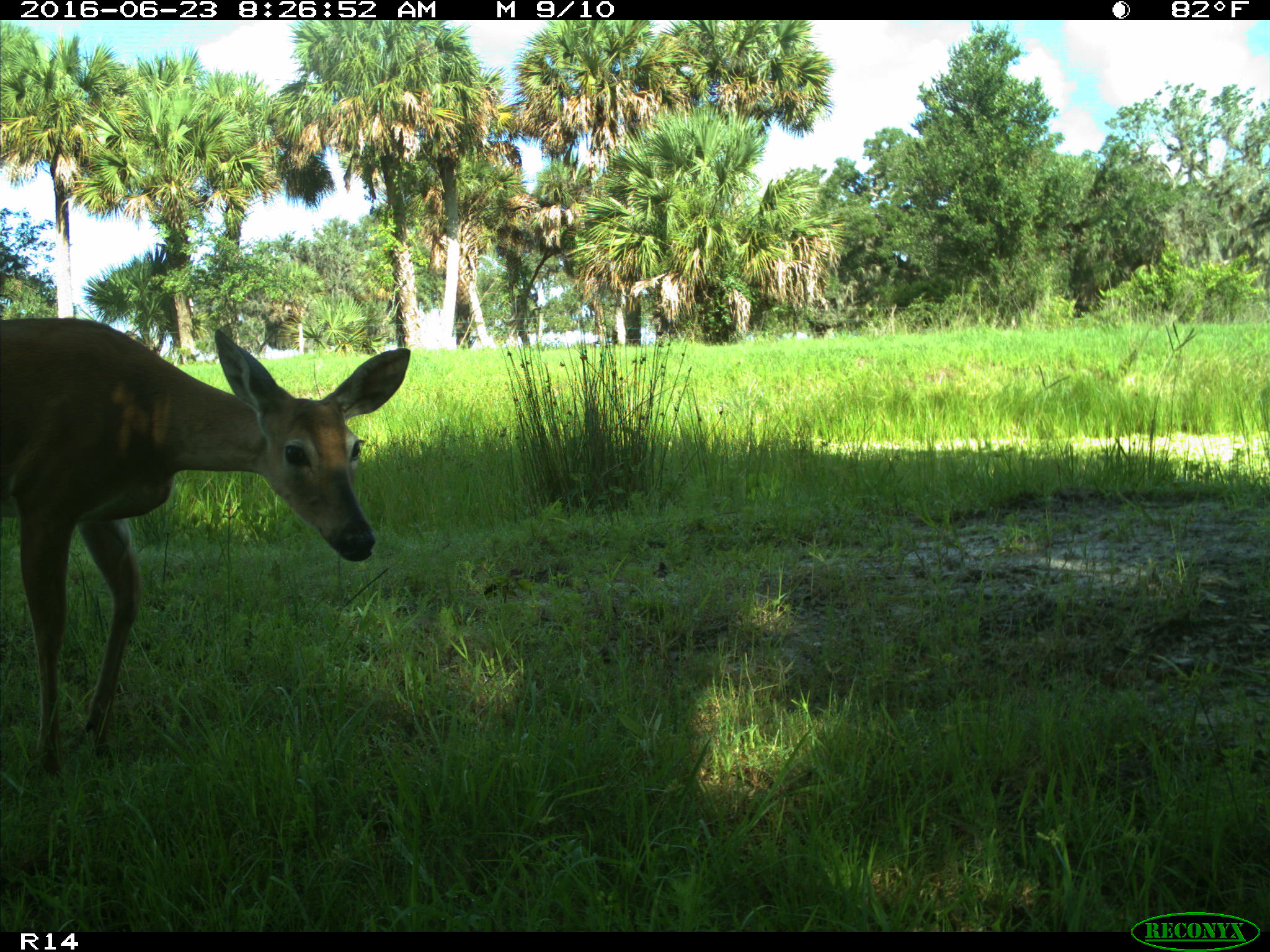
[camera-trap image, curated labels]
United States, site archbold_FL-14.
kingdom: Animalia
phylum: Chordata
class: Mammalia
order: Artiodactyla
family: Cervidae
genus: Odocoileus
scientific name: Odocoileus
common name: deer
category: unidentified deer